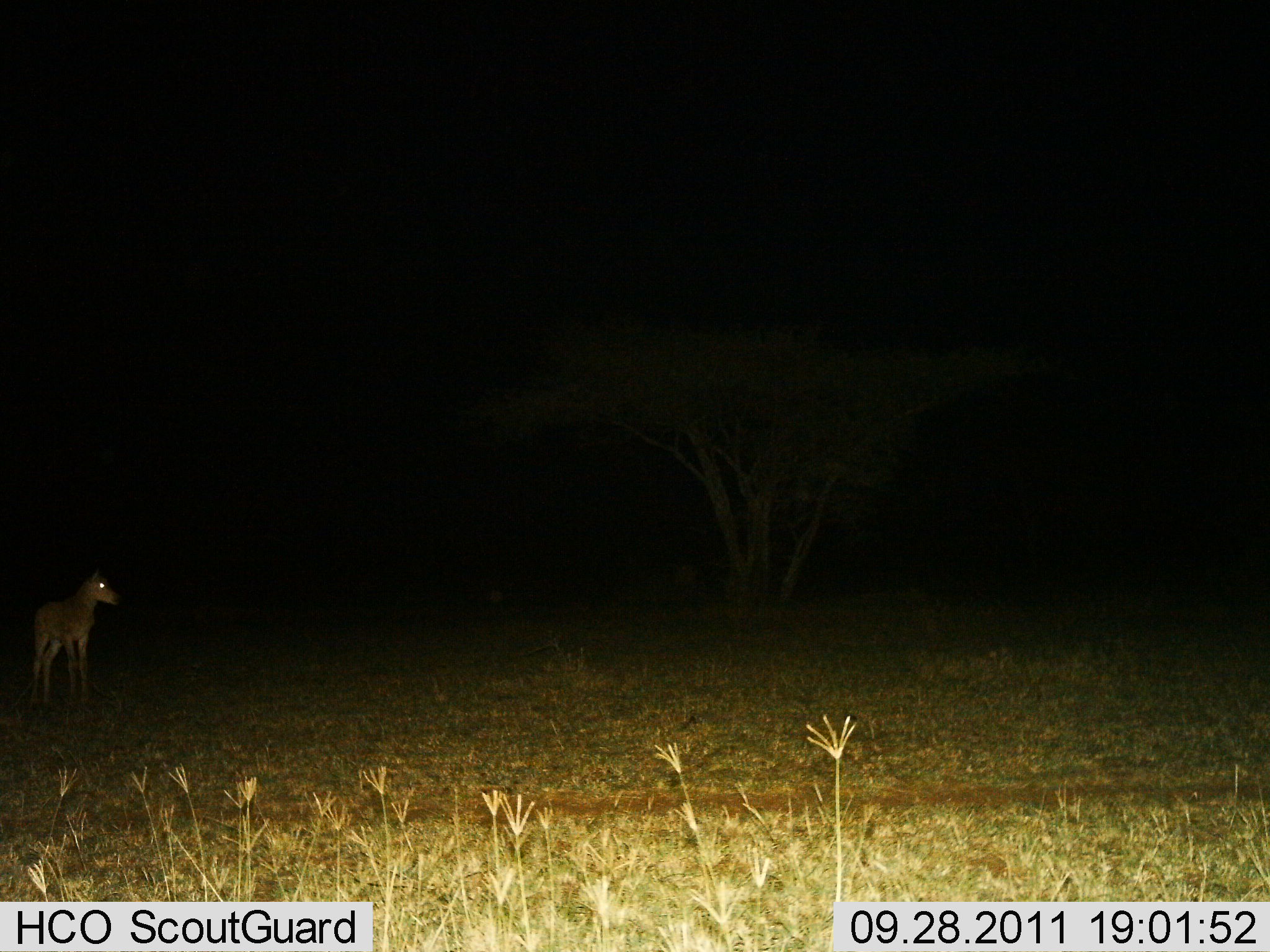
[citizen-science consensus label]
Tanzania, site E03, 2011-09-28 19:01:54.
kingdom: Animalia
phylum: Chordata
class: Mammalia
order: Artiodactyla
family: Bovidae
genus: Redunca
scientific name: Redunca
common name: reedbuck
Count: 1.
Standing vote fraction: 100%.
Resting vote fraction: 14%.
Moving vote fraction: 14%.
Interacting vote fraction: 0%.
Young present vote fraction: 0%.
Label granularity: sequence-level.